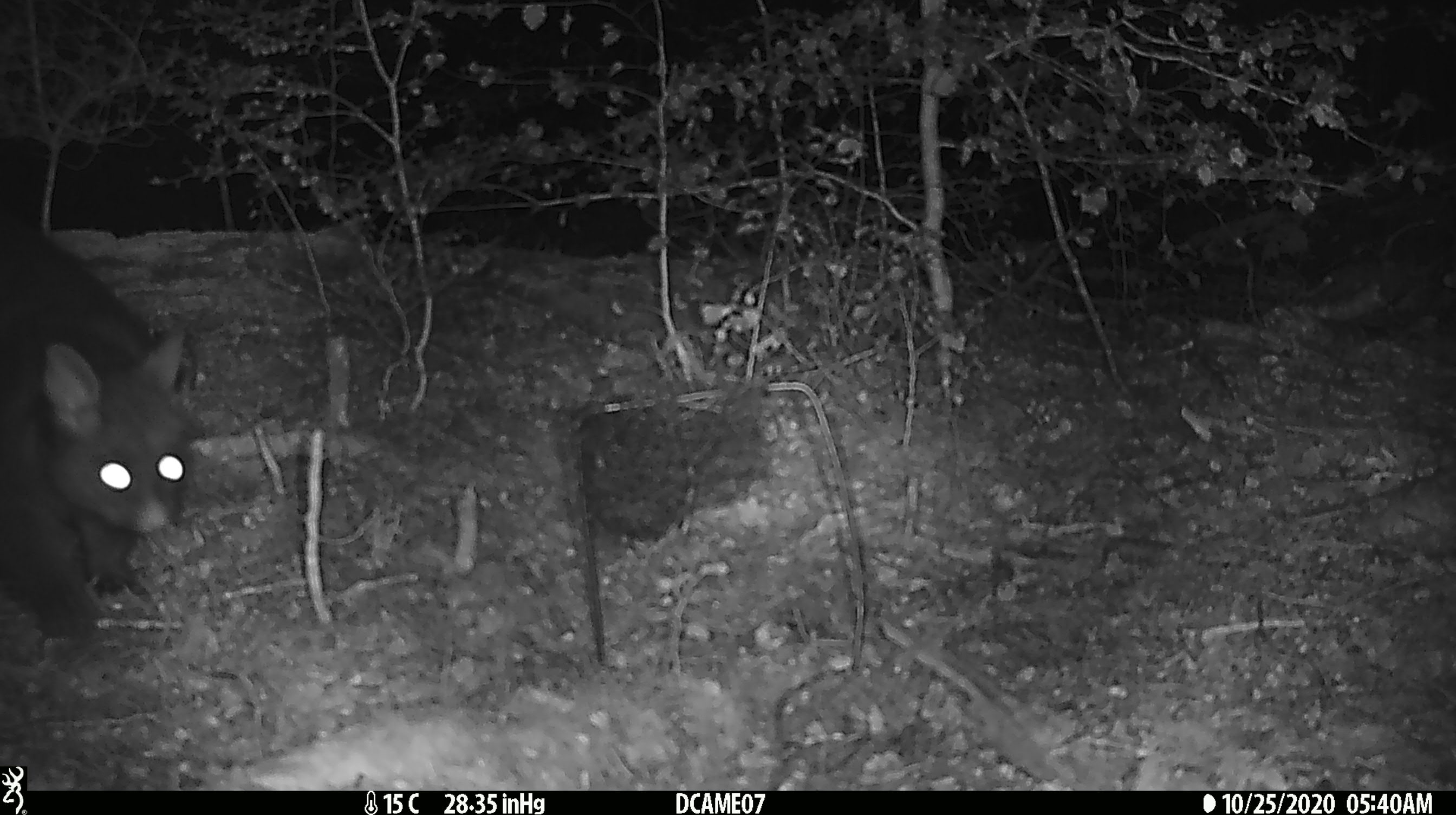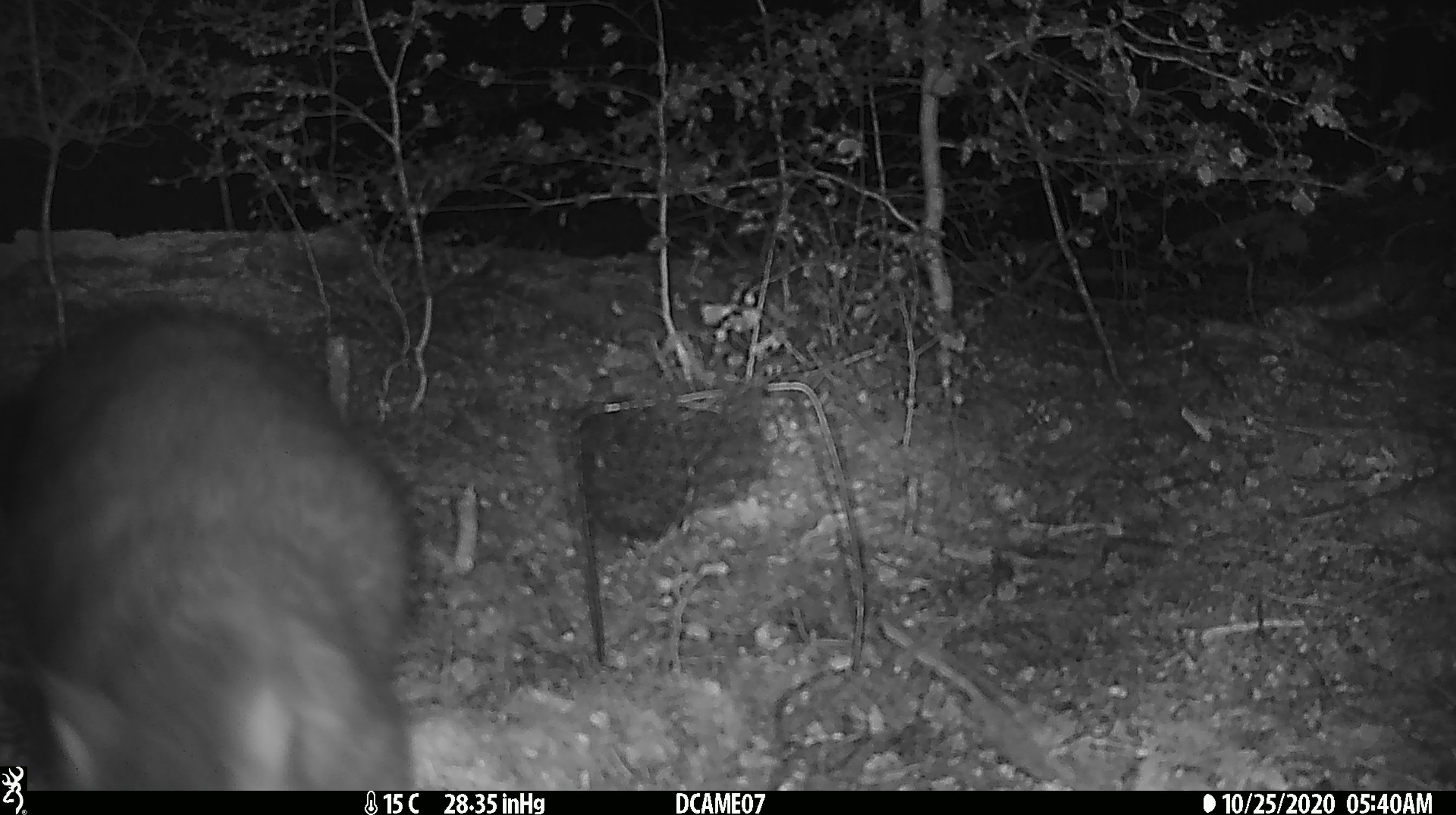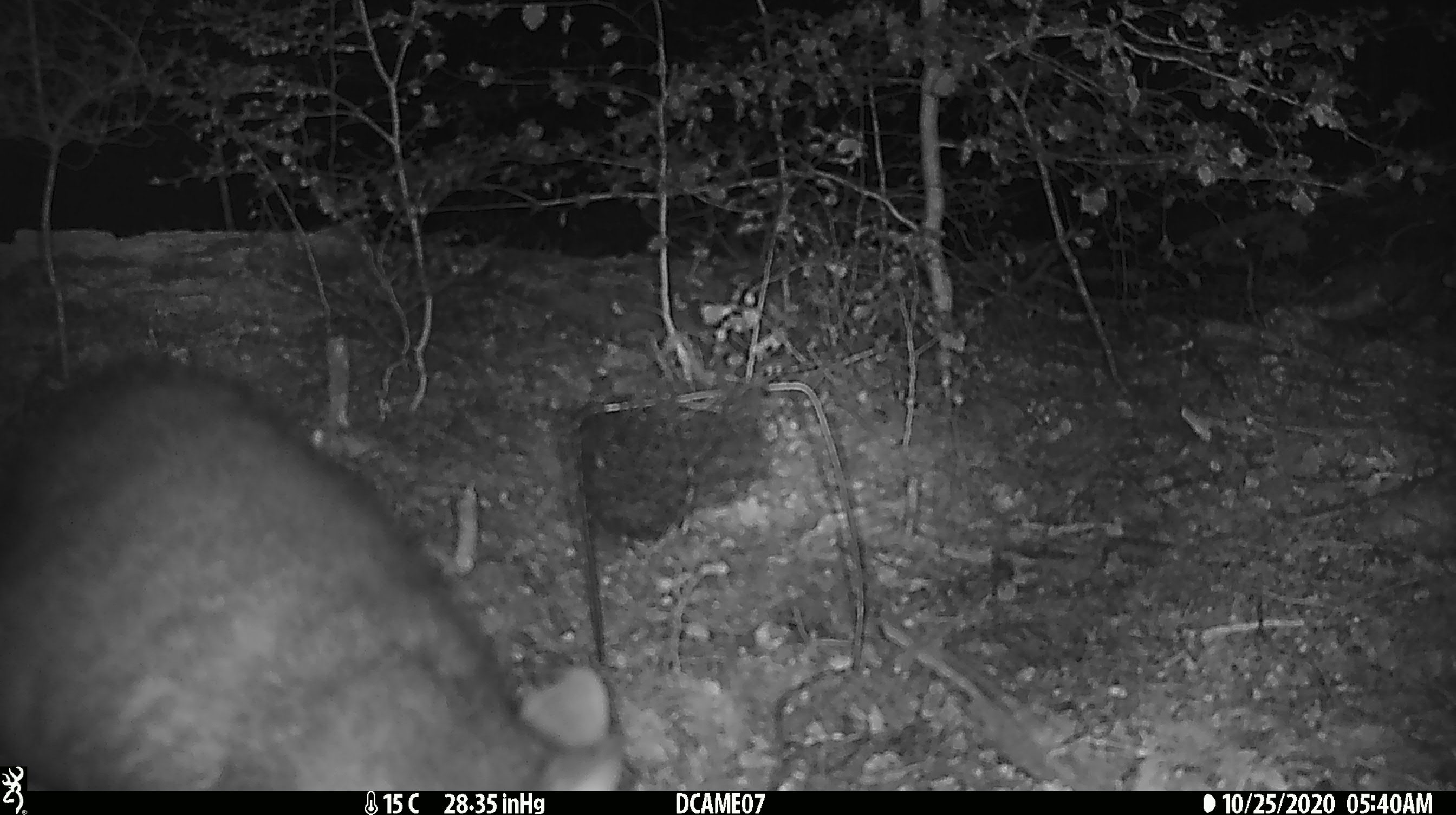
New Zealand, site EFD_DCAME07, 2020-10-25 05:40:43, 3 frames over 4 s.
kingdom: Animalia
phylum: Chordata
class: Mammalia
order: Diprotodontia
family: Phalangeridae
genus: Trichosurus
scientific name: Trichosurus vulpecula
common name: common brushtail possum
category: possum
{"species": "possum (common brushtail possum) (Trichosurus vulpecula)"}